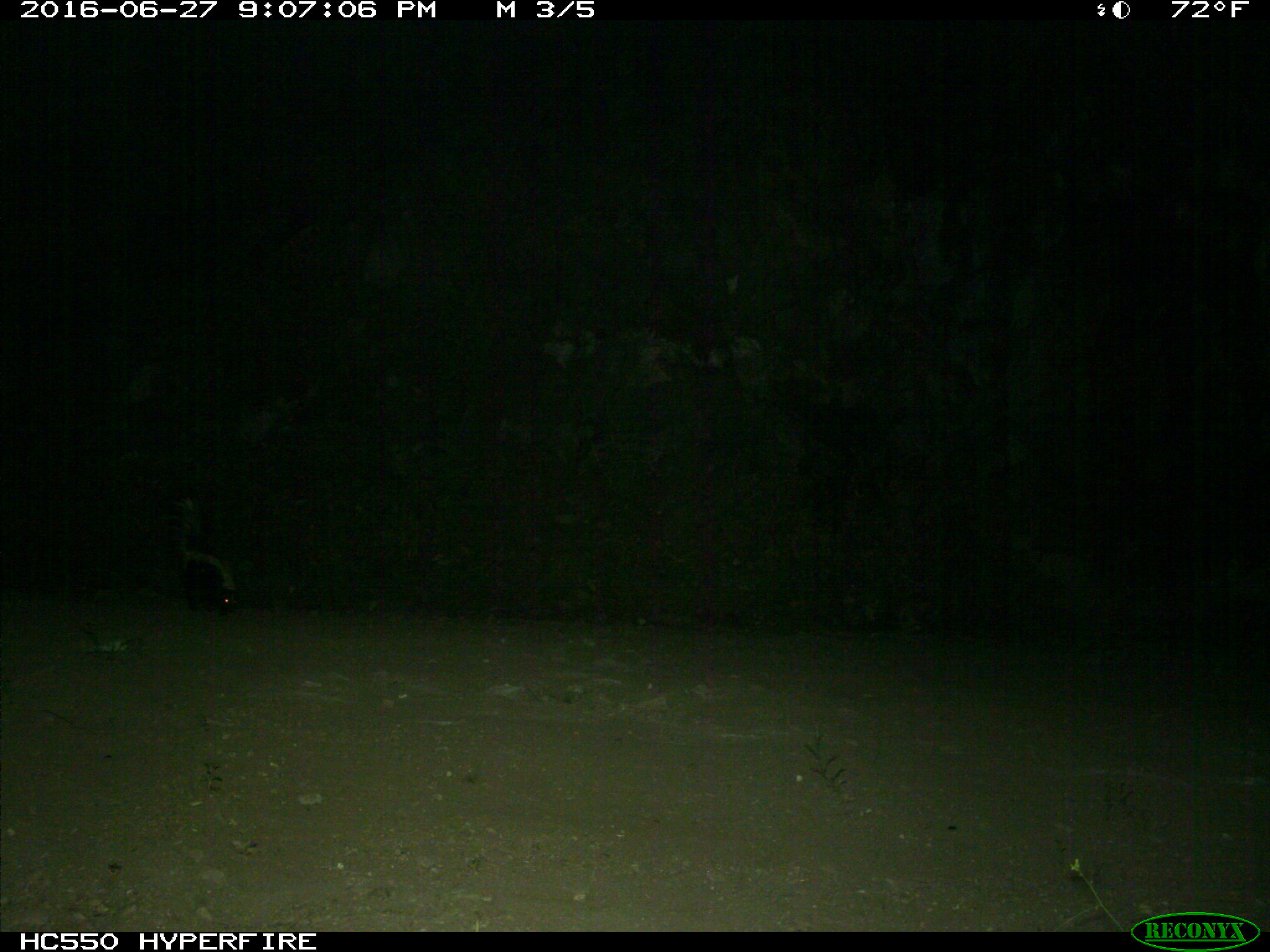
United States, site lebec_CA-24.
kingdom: Animalia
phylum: Chordata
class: Mammalia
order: Carnivora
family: Mephitidae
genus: Mephitis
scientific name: Mephitis mephitis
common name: striped skunk